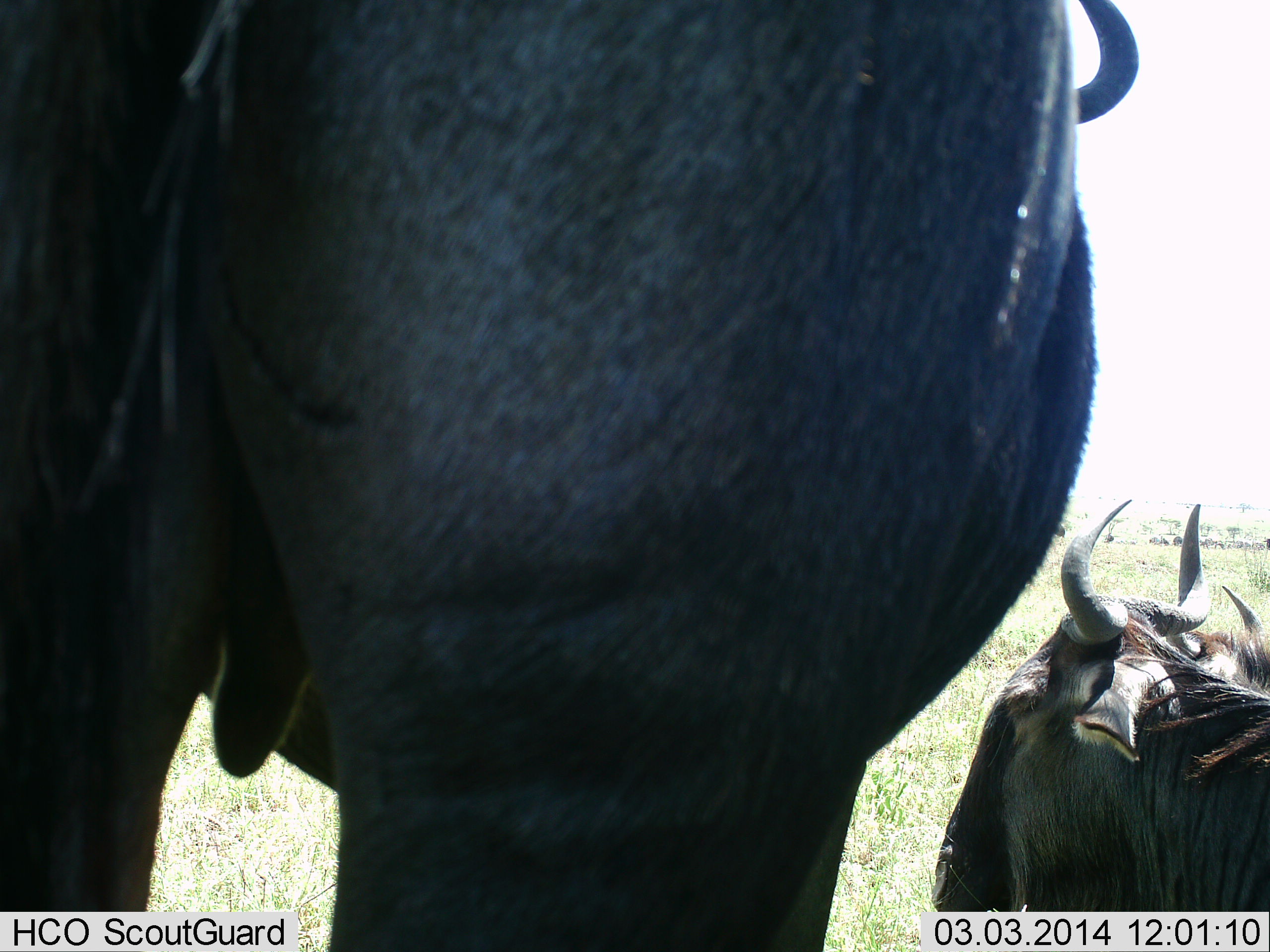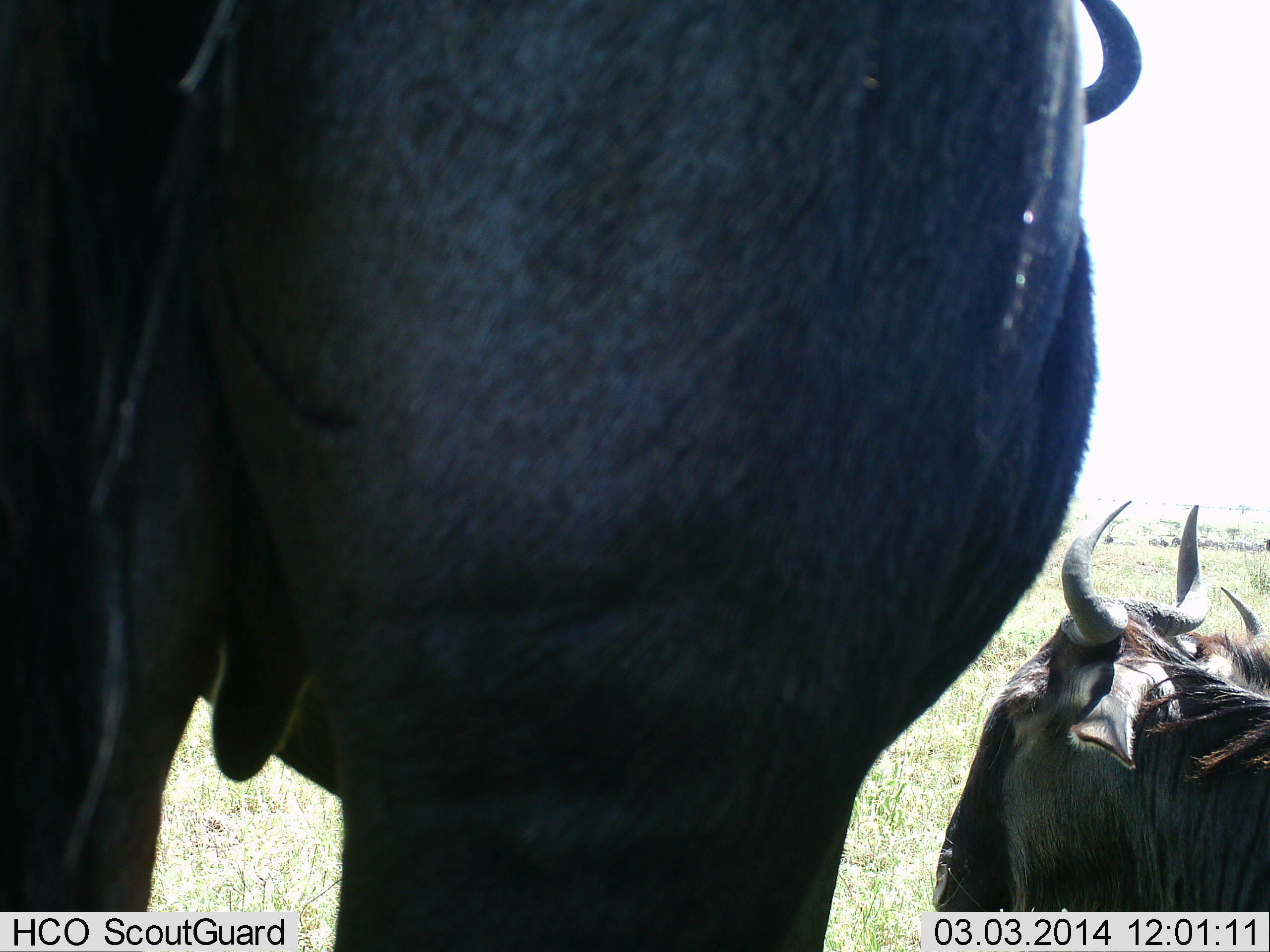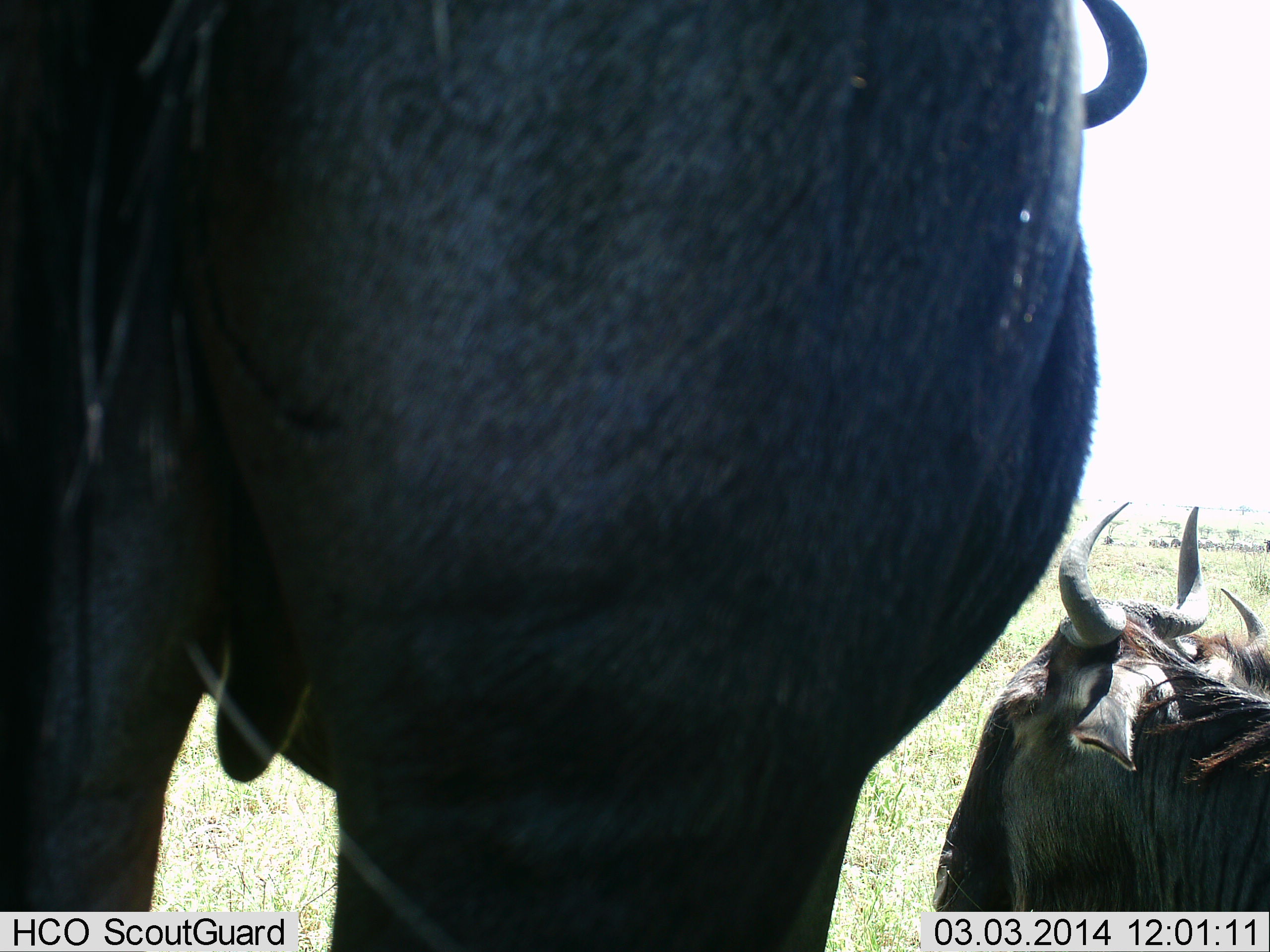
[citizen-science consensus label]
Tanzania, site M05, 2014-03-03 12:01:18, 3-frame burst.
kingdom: Animalia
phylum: Chordata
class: Mammalia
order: Artiodactyla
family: Bovidae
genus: Connochaetes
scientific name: Connochaetes taurinus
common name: blue wildebeest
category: wildebeest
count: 2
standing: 77%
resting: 76%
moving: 5%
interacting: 0%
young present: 5%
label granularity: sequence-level